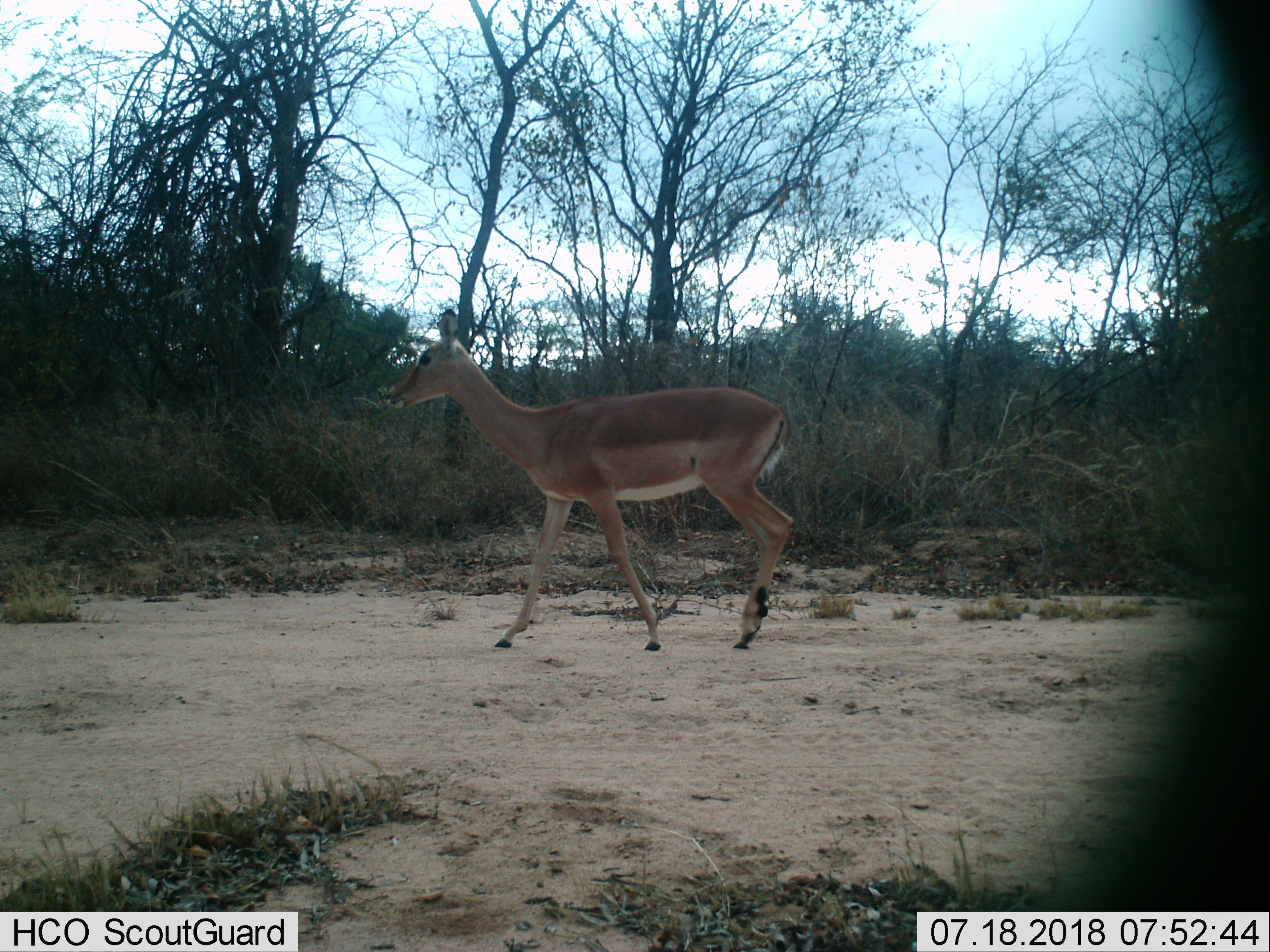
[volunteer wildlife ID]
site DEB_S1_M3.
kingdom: Animalia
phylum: Chordata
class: Mammalia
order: Artiodactyla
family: Bovidae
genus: Aepyceros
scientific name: Aepyceros melampus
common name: impala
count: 1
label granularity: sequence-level